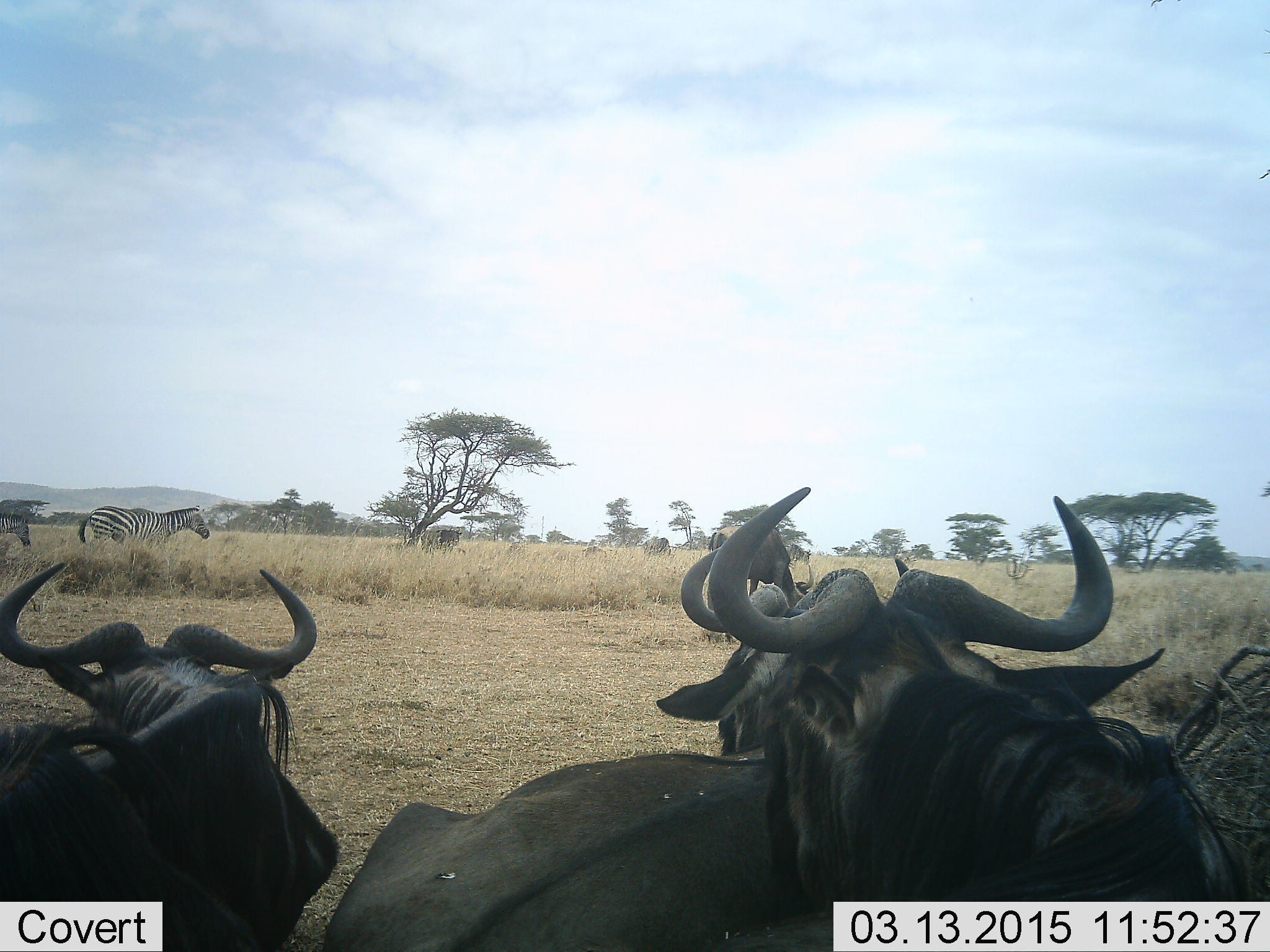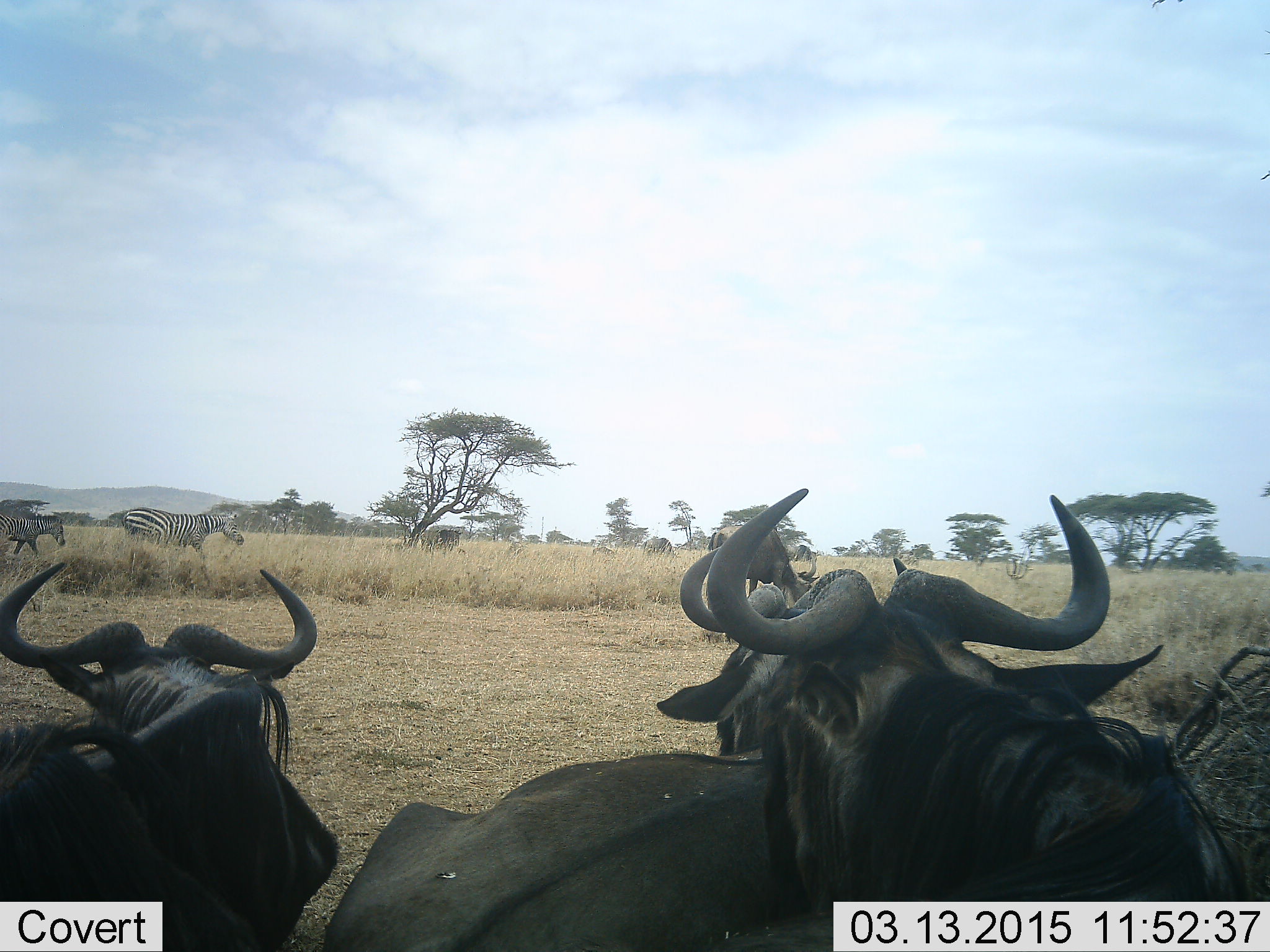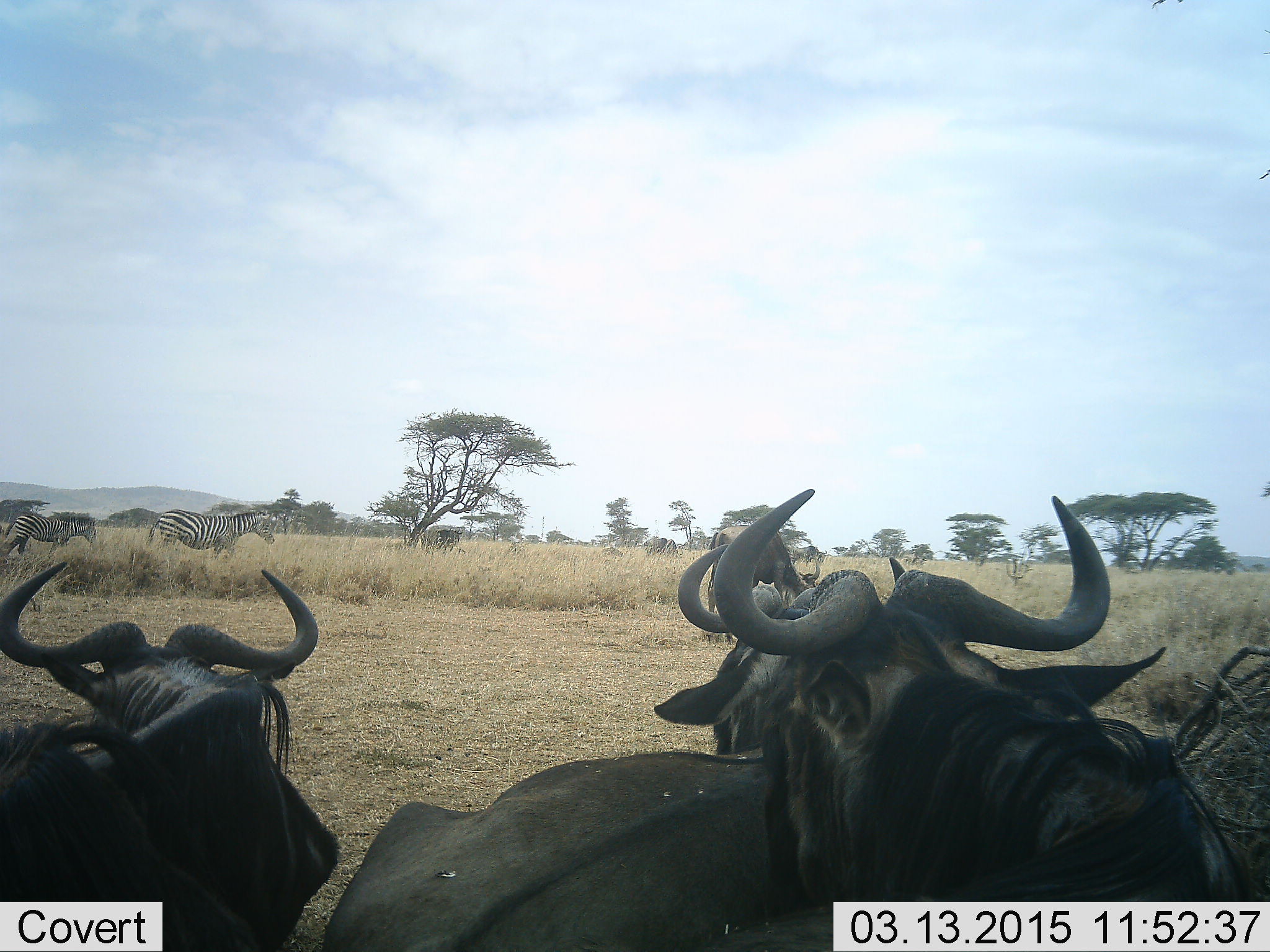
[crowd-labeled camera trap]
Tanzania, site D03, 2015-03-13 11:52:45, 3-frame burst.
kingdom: Animalia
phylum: Chordata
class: Mammalia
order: Artiodactyla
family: Bovidae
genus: Connochaetes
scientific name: Connochaetes taurinus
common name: blue wildebeest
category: wildebeest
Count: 5.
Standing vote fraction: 80%.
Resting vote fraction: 60%.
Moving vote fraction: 40%.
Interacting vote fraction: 10%.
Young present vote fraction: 20%.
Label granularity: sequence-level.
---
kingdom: Animalia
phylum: Chordata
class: Mammalia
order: Perissodactyla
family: Equidae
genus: Equus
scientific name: Equus quagga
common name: plains zebra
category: zebra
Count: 2.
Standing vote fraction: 0%.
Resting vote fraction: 0%.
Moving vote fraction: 100%.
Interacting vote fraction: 0%.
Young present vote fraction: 10%.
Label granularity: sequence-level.